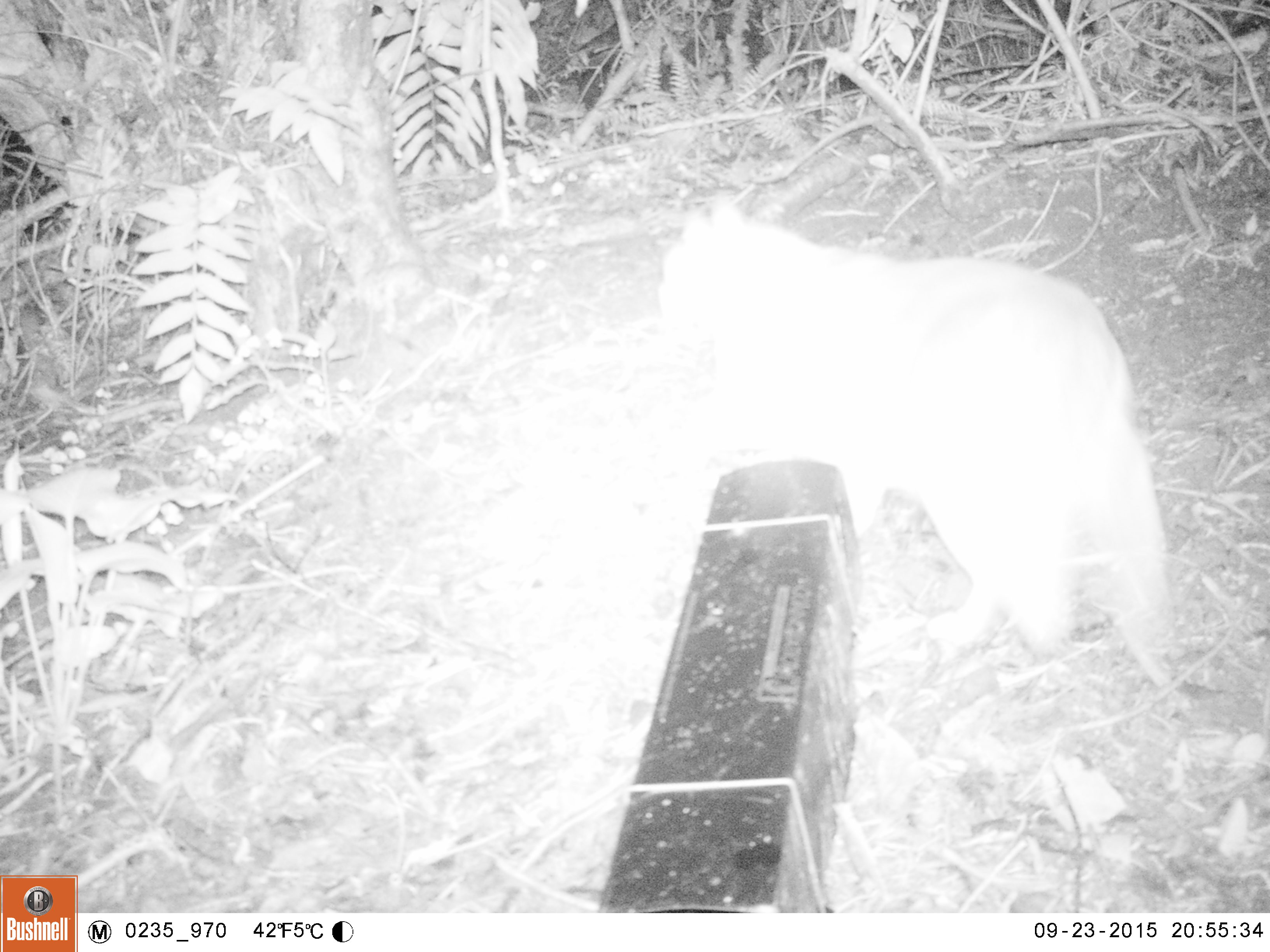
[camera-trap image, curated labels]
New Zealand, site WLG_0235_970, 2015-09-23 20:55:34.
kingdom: Animalia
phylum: Chordata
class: Mammalia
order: Carnivora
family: Felidae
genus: Felis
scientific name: Felis catus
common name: domestic cat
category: cat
Cat (domestic cat) (Felis catus).